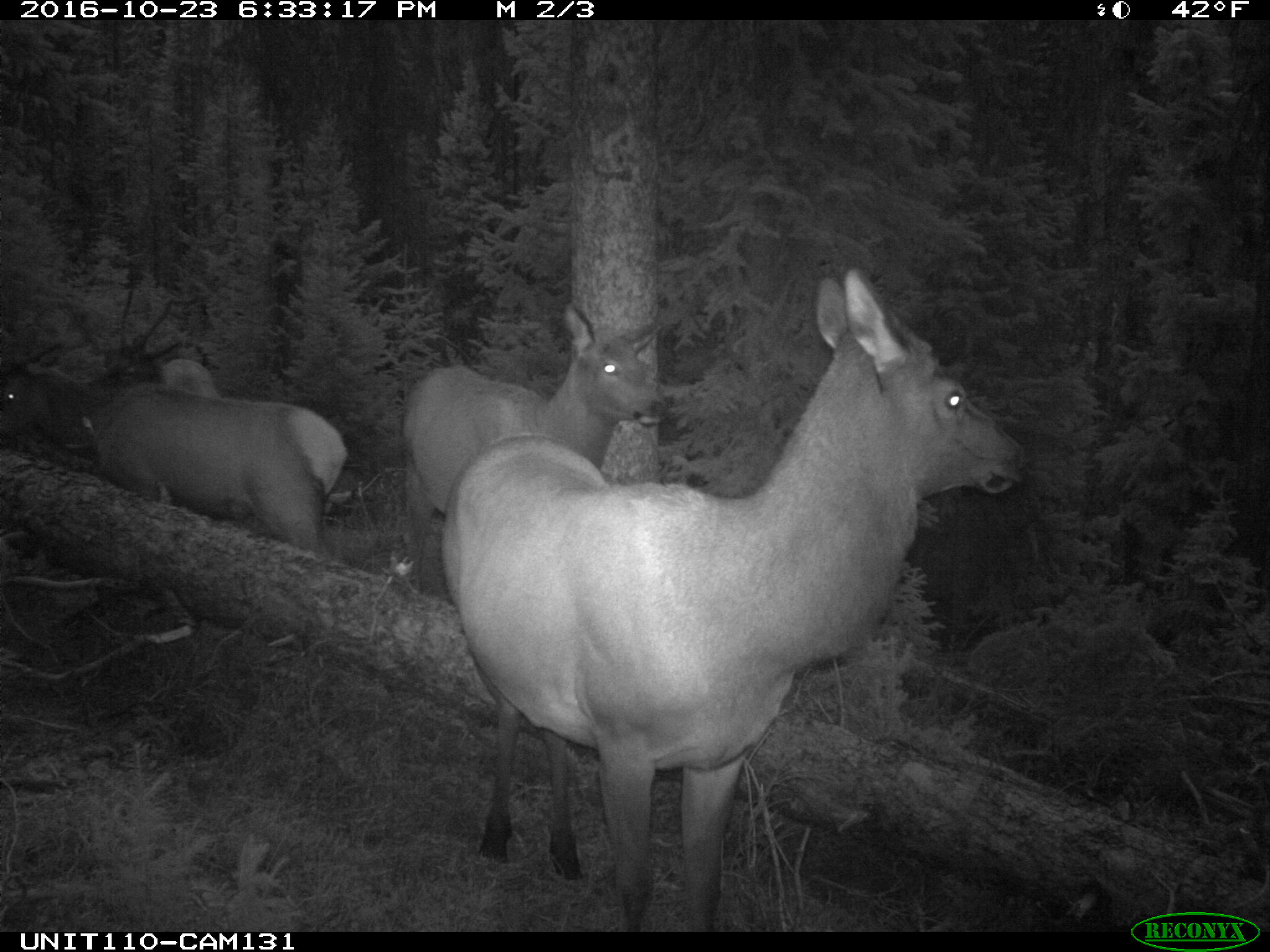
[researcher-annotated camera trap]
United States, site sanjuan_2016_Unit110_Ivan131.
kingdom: Animalia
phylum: Chordata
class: Mammalia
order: Artiodactyla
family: Cervidae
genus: Cervus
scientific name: Cervus elaphus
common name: red deer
Cervus elaphus (red deer).